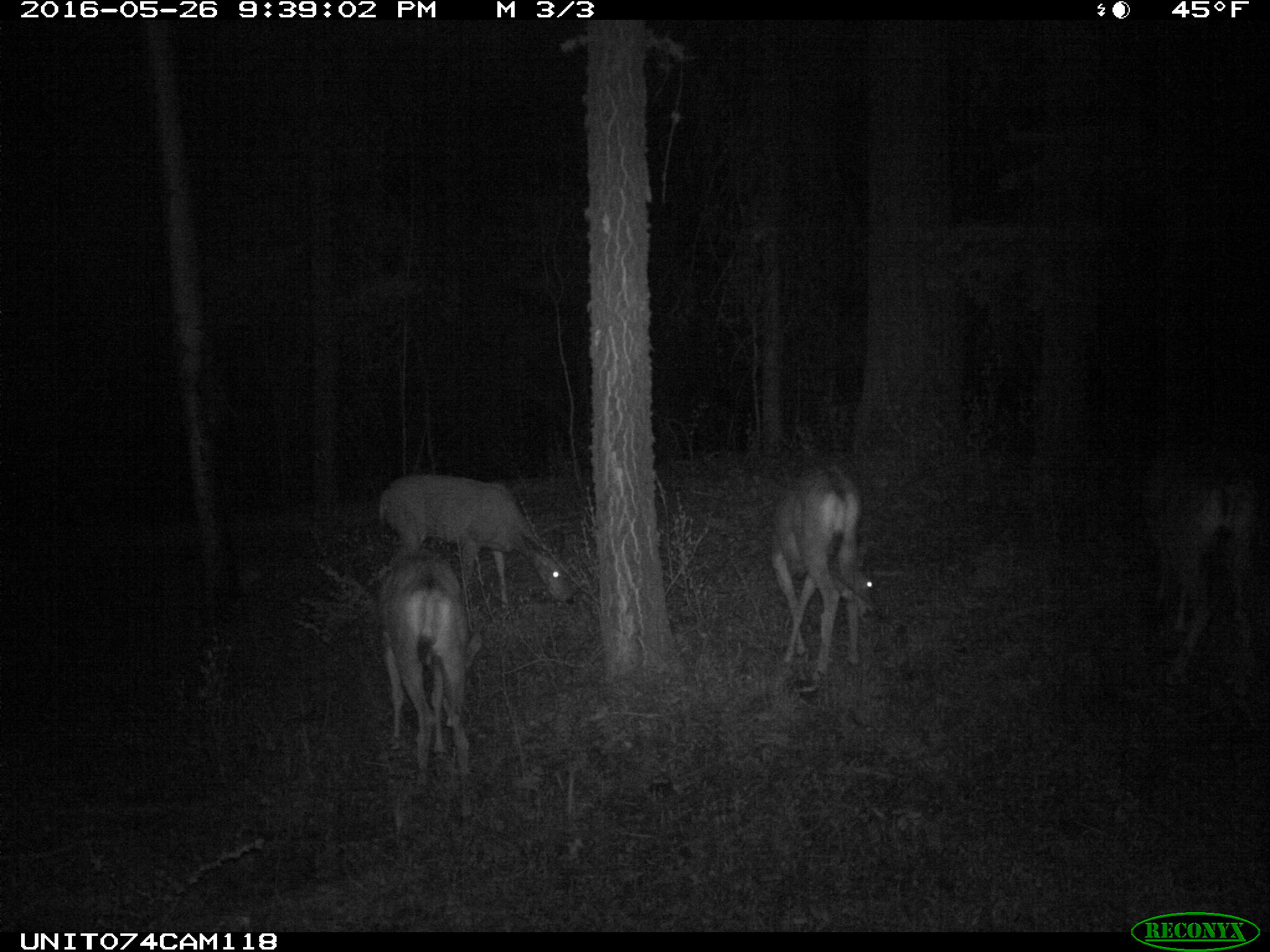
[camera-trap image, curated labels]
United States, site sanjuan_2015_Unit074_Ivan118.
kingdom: Animalia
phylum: Chordata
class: Mammalia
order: Artiodactyla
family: Cervidae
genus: Odocoileus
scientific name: Odocoileus hemionus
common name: mule deer